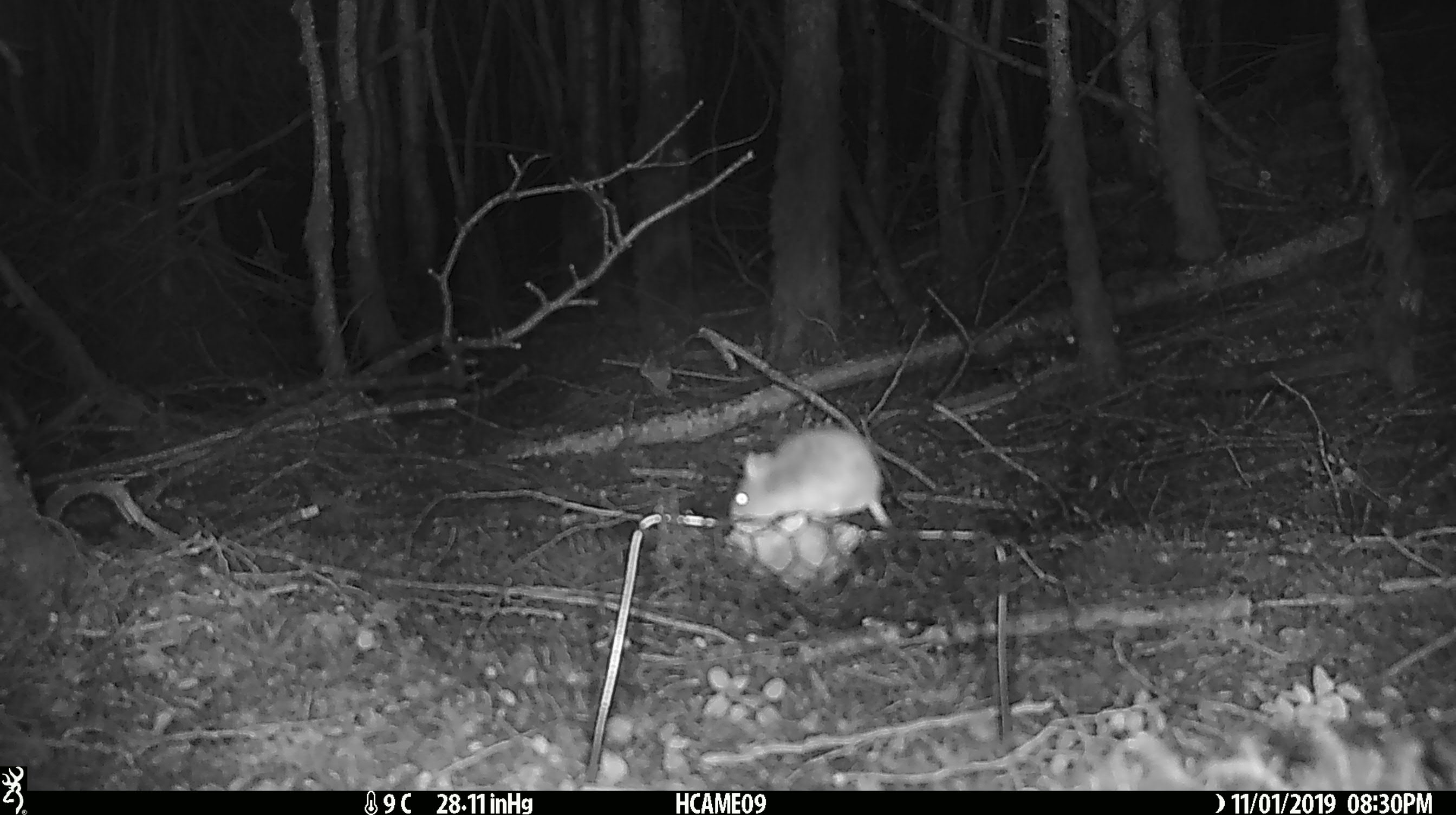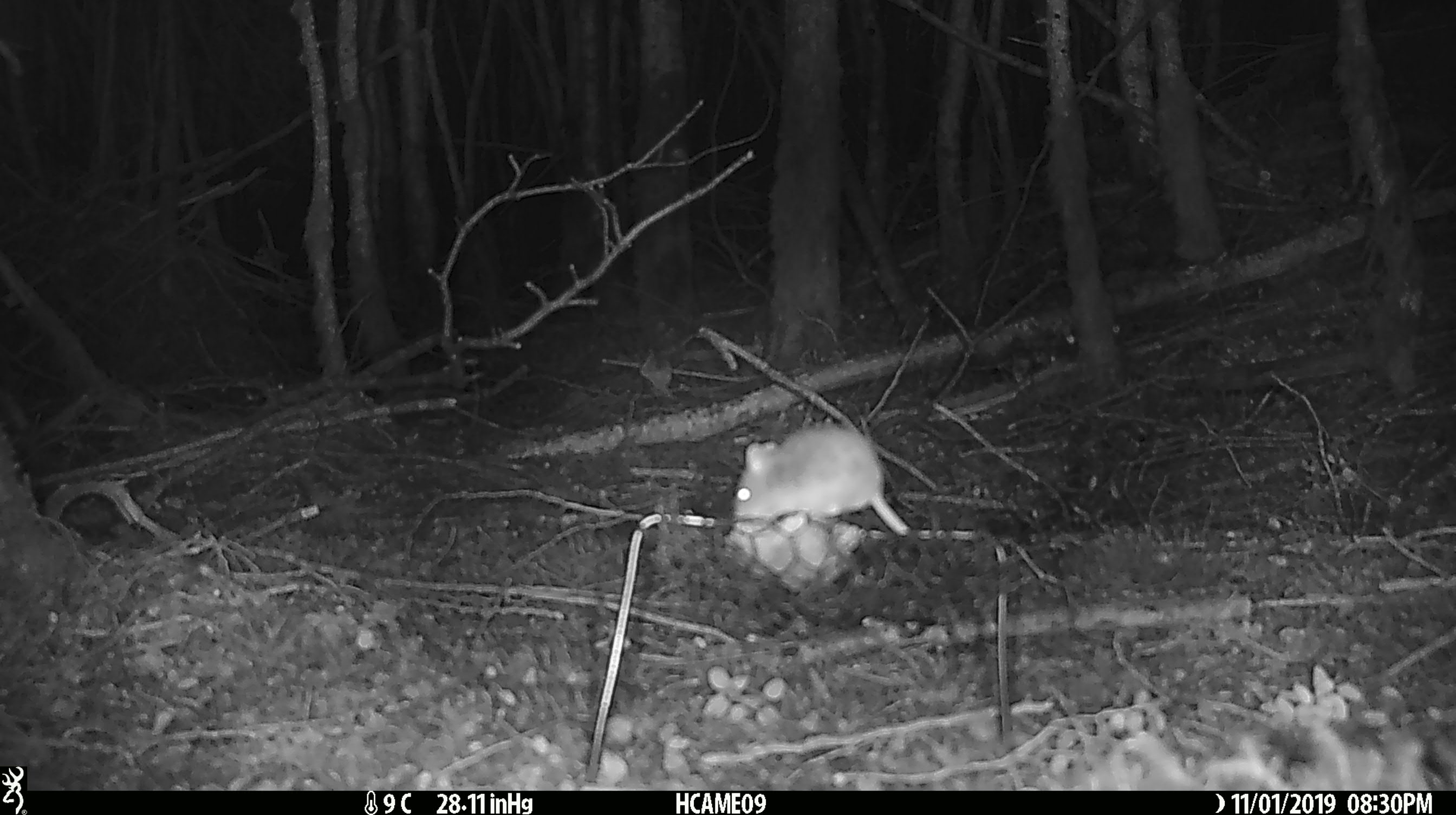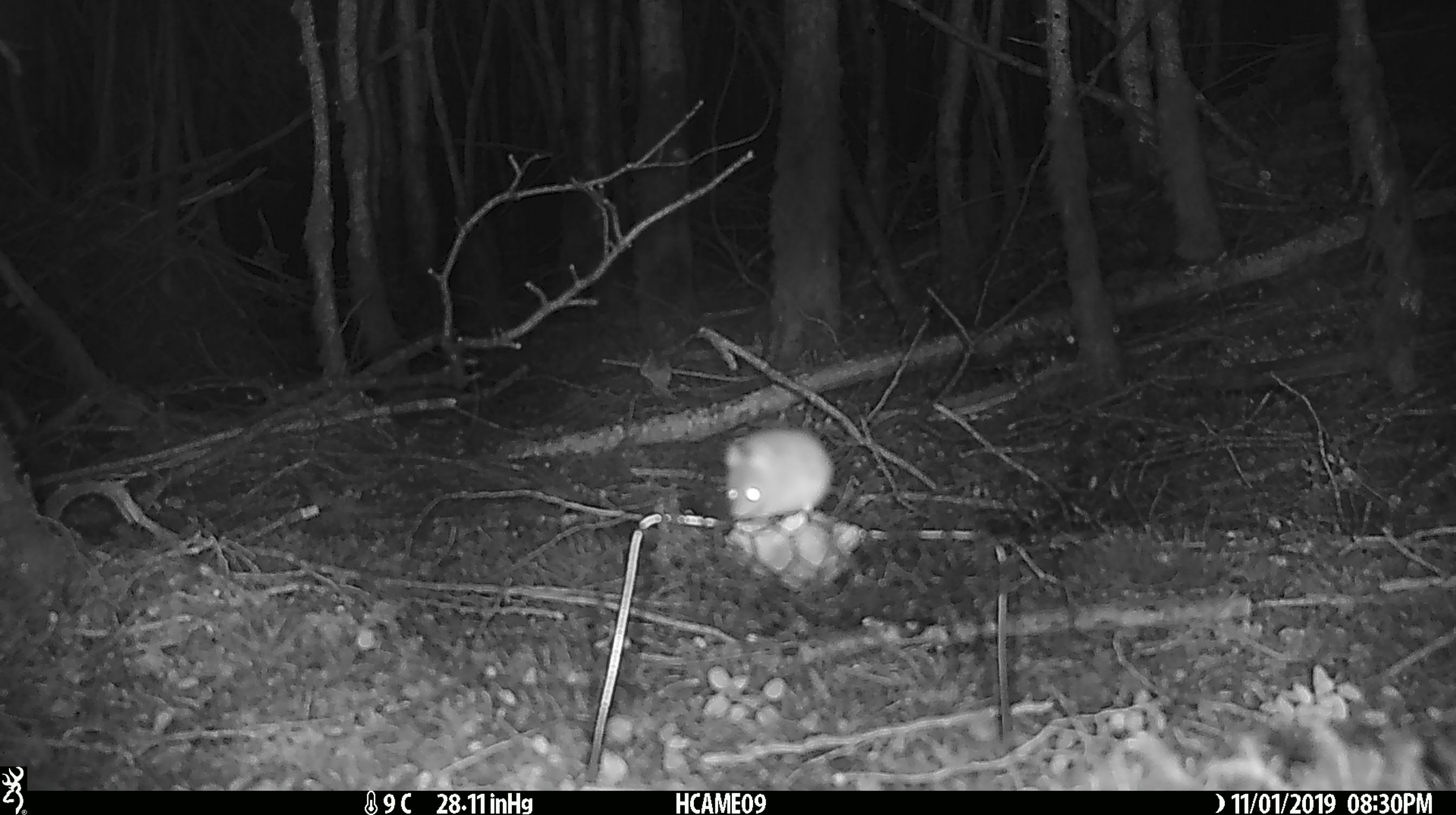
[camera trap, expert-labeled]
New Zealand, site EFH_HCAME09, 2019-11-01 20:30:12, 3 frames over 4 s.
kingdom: Animalia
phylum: Chordata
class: Mammalia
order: Rodentia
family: Muridae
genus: Mus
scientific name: Mus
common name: mouse